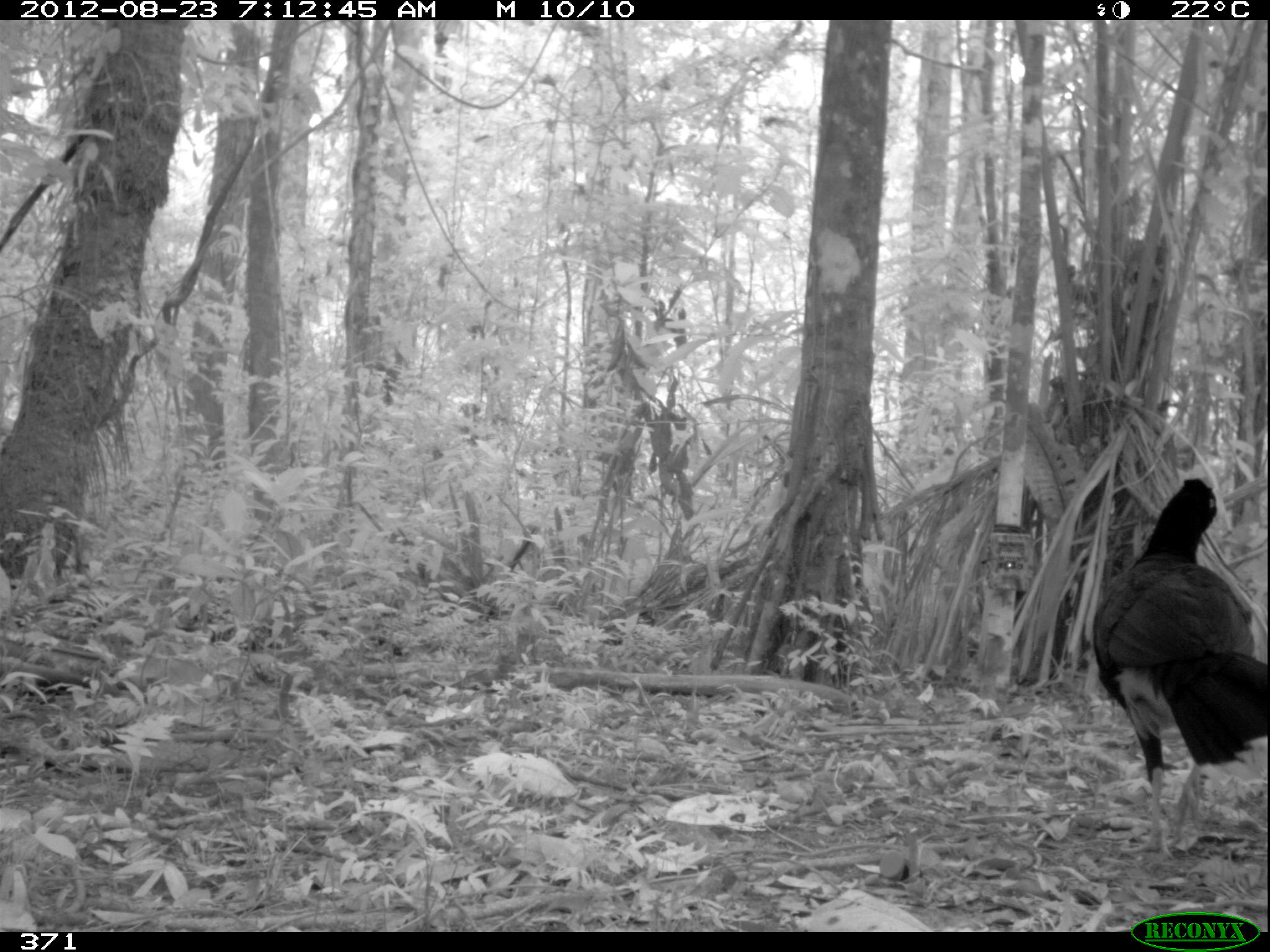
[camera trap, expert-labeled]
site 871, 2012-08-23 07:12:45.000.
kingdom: Animalia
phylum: Chordata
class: Aves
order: Galliformes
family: Cracidae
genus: Mitu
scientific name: Mitu tuberosum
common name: razor-billed curassow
Mitu tuberosum (razor-billed curassow).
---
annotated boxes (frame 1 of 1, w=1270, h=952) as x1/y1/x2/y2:
mitu tuberosum: 1087/466/1270/860